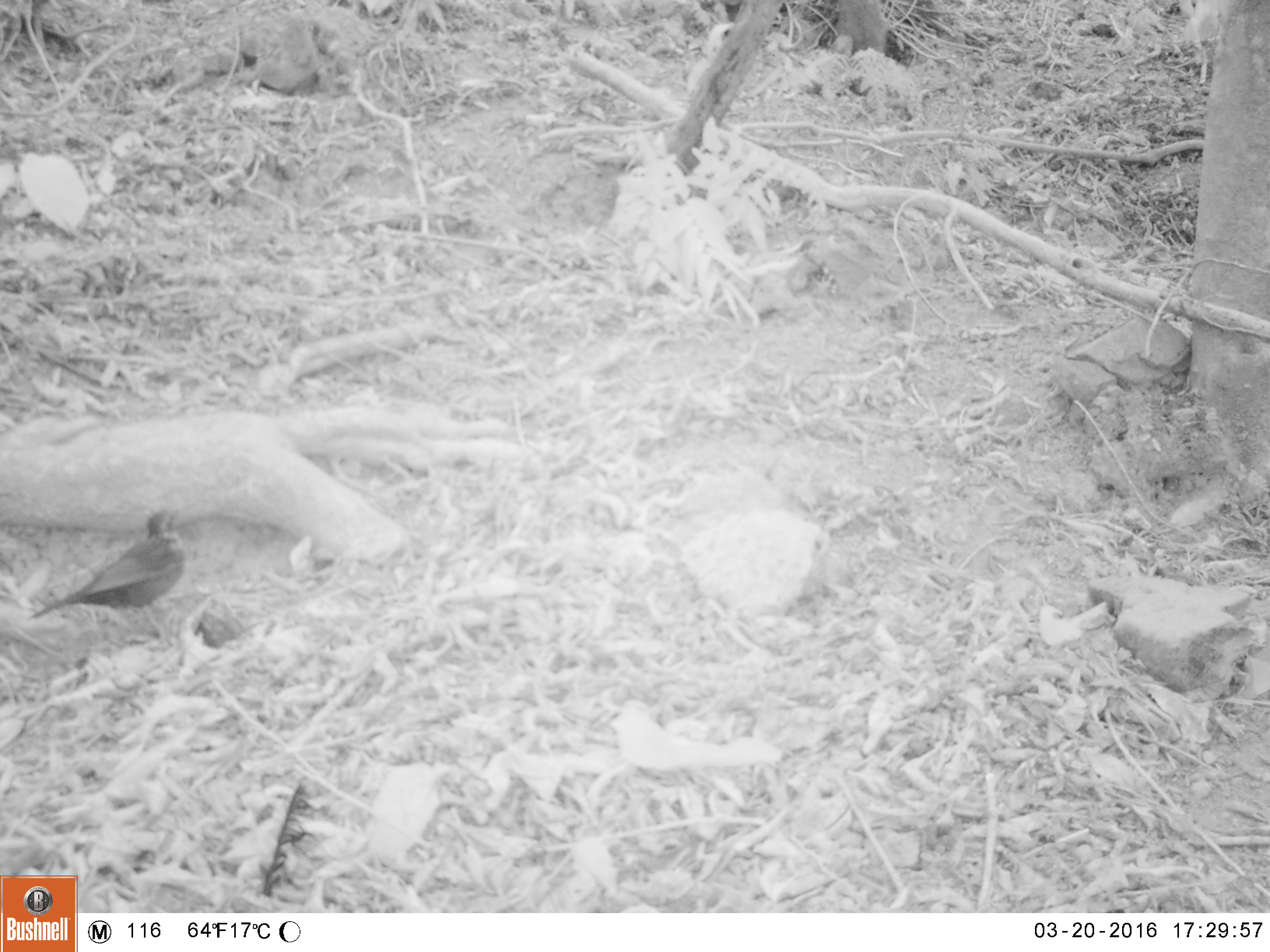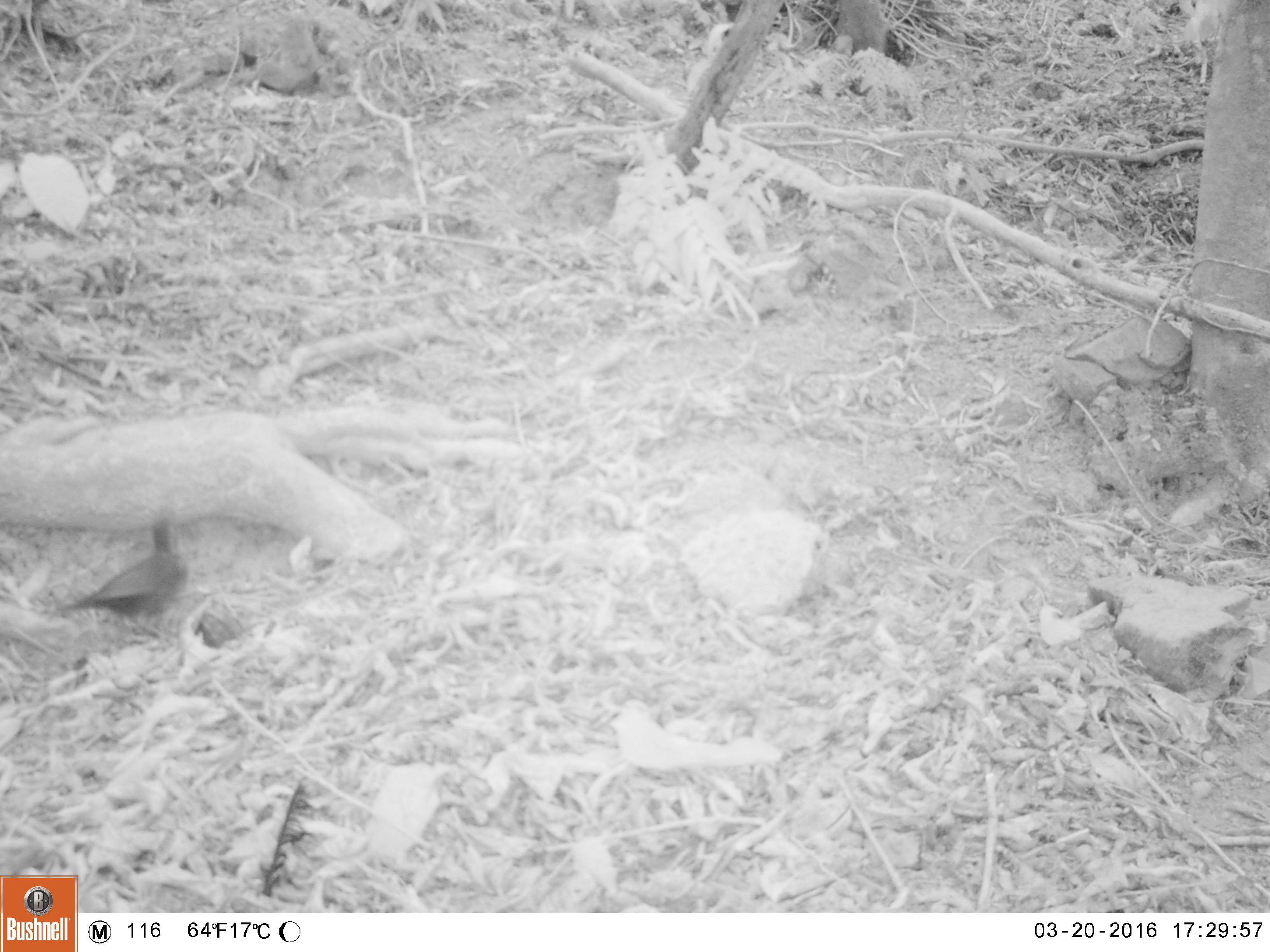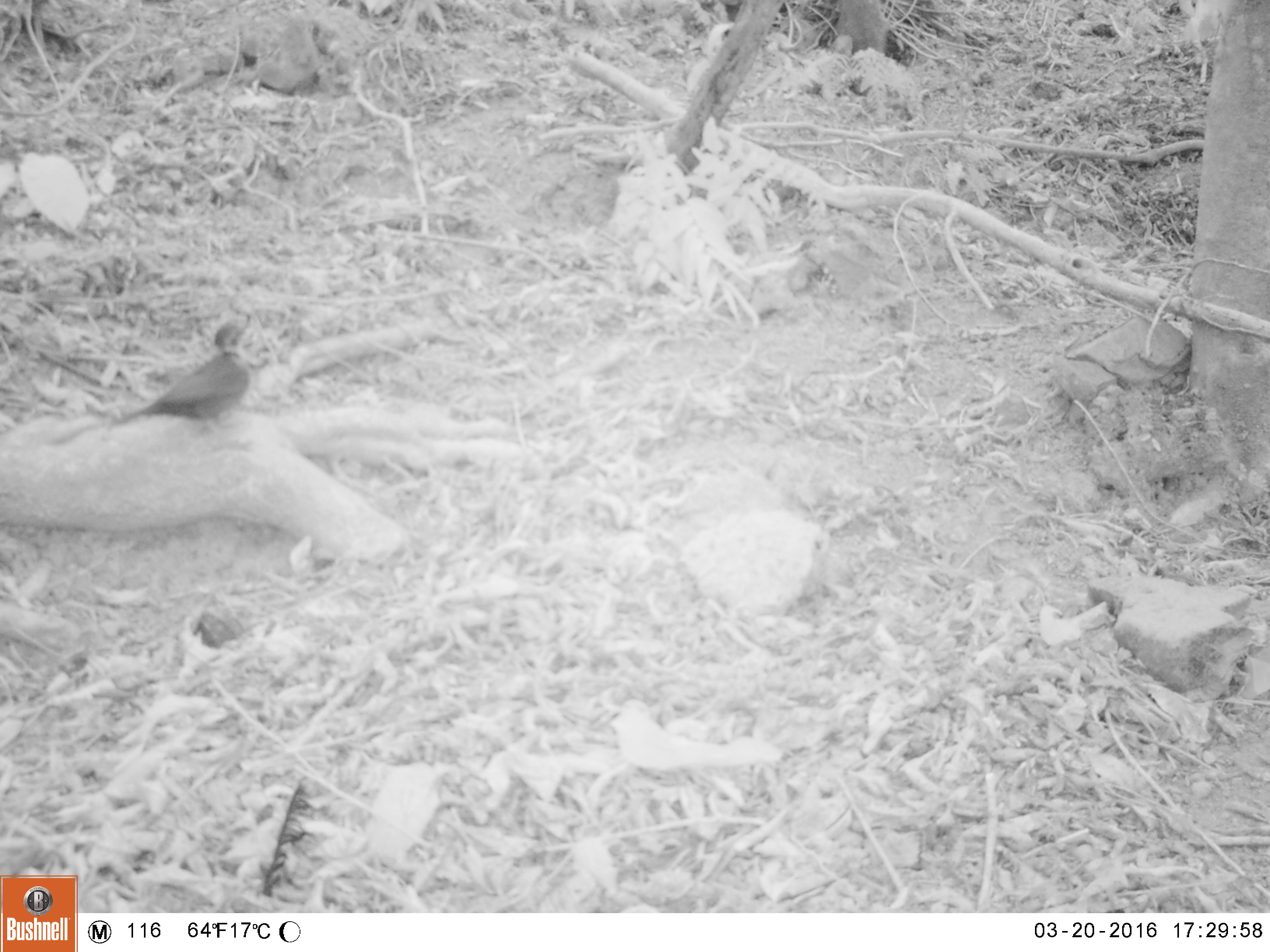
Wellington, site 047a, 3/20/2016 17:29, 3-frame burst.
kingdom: Animalia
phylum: Chordata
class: Aves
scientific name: Aves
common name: bird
Bird (Aves).